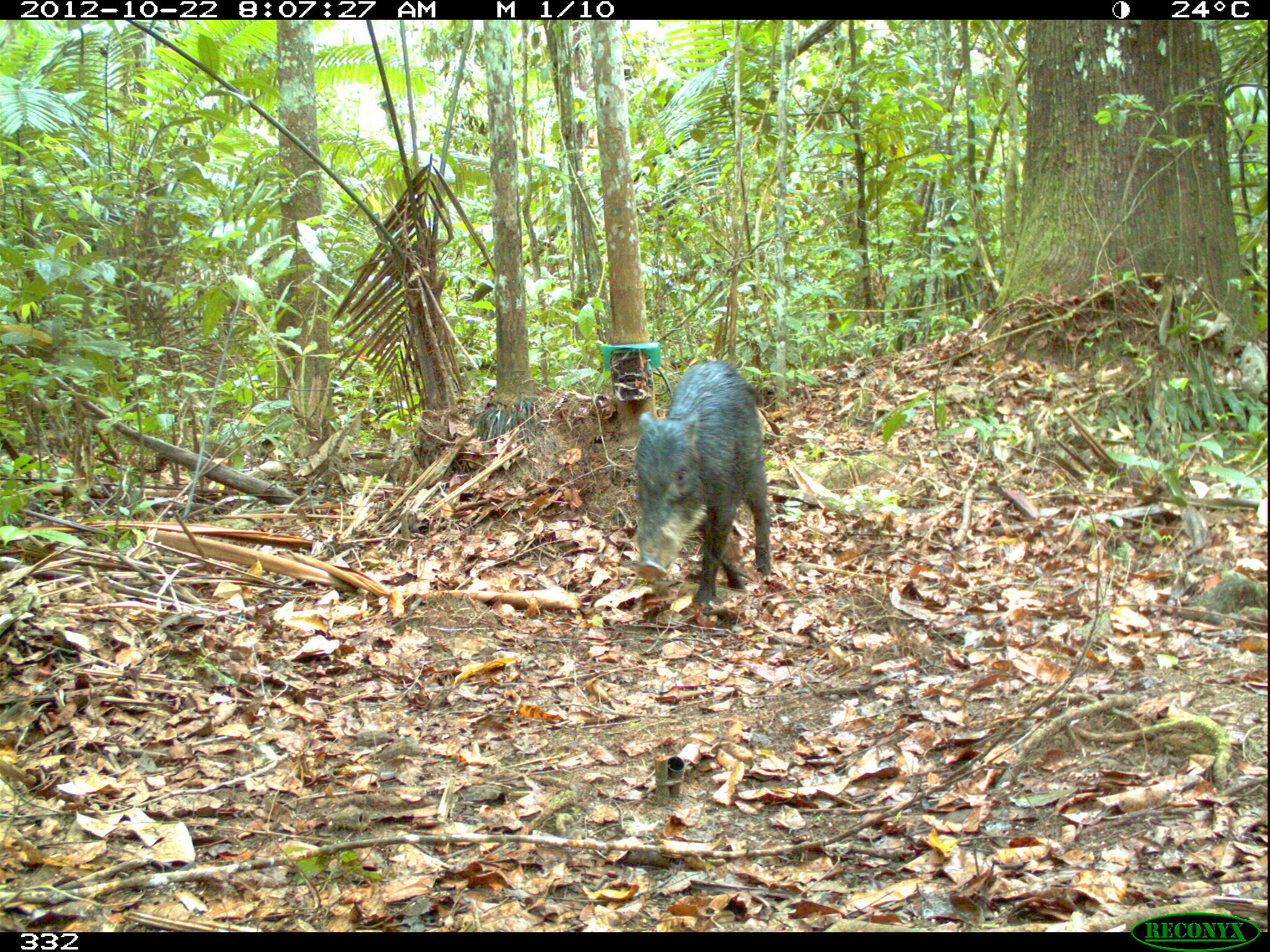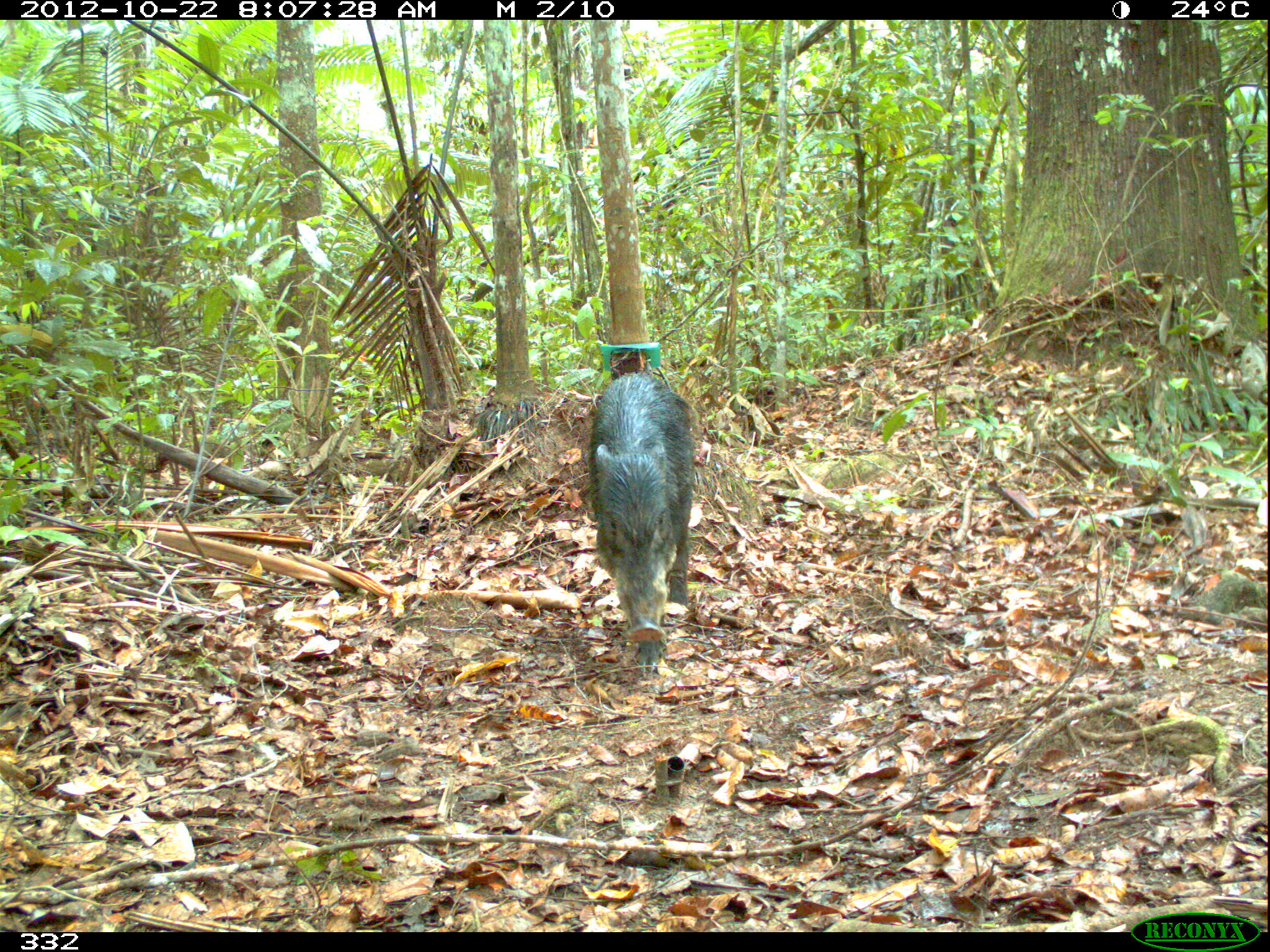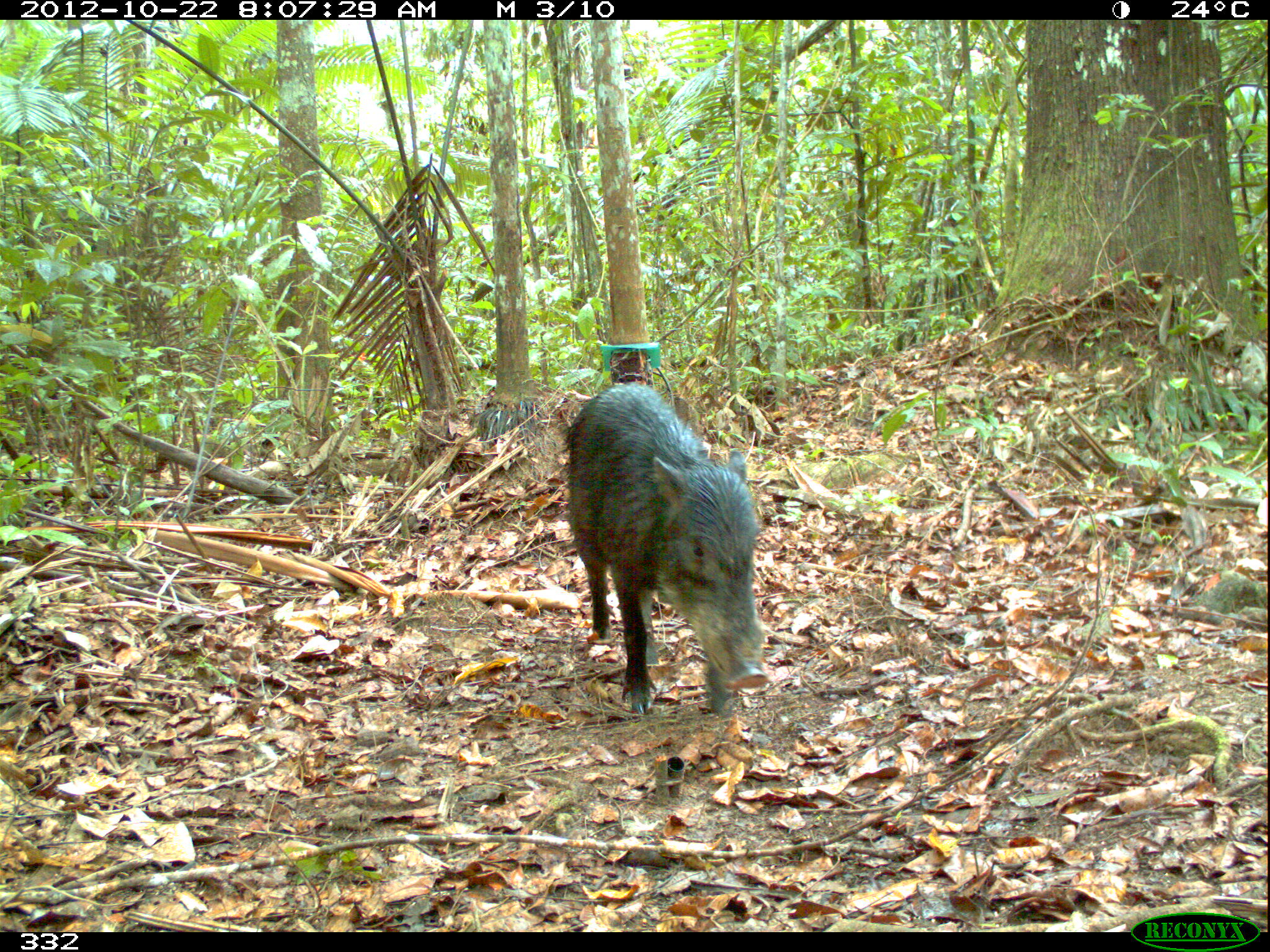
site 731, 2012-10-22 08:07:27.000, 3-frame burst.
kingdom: Animalia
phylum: Chordata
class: Mammalia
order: Artiodactyla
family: Tayassuidae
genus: Tayassu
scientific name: Tayassu pecari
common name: white-lipped peccary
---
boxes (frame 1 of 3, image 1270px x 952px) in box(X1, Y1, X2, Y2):
tayassu pecari: box(634, 360, 771, 608)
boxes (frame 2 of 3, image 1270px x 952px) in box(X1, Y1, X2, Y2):
tayassu pecari: box(586, 371, 694, 671)